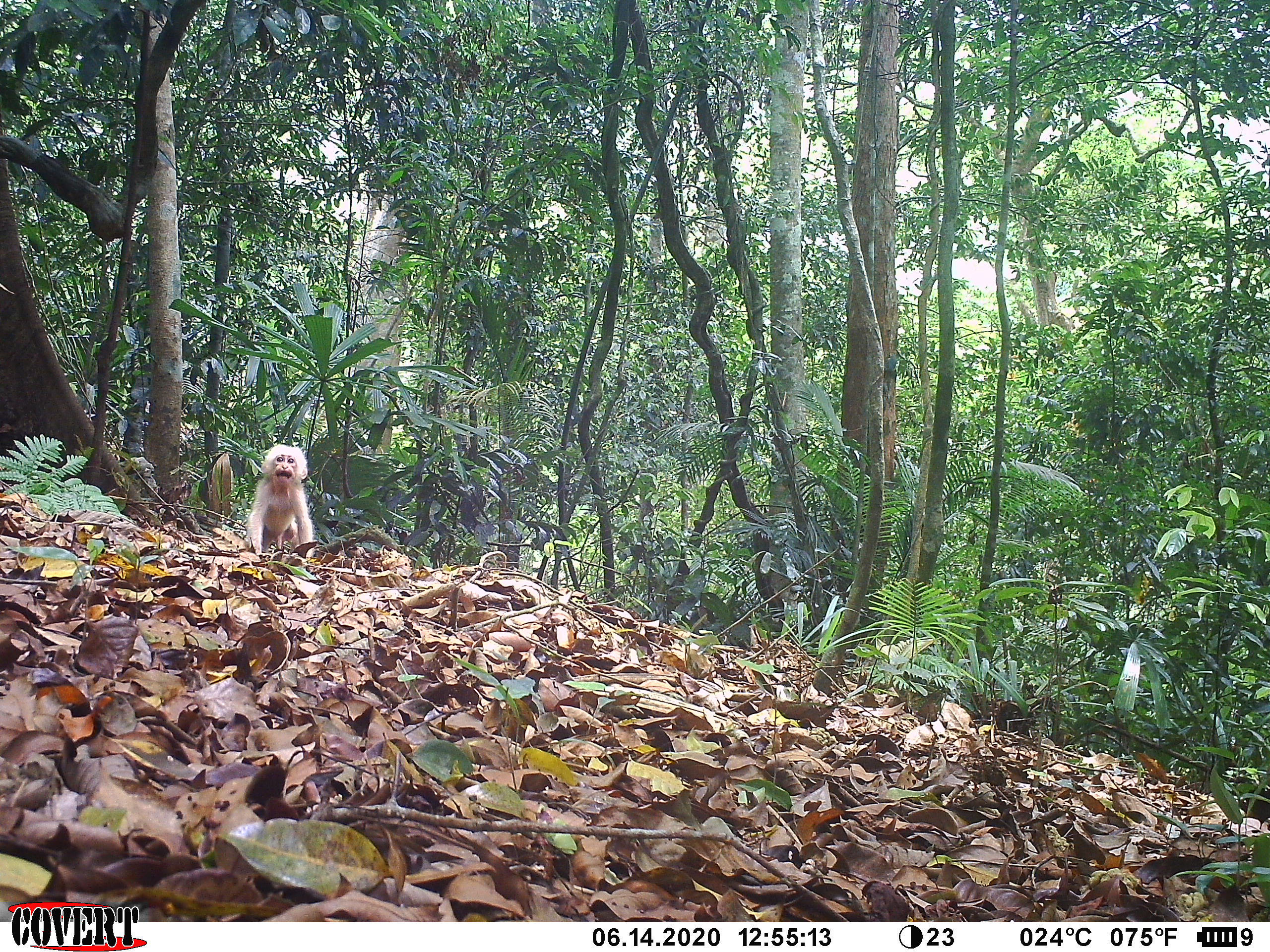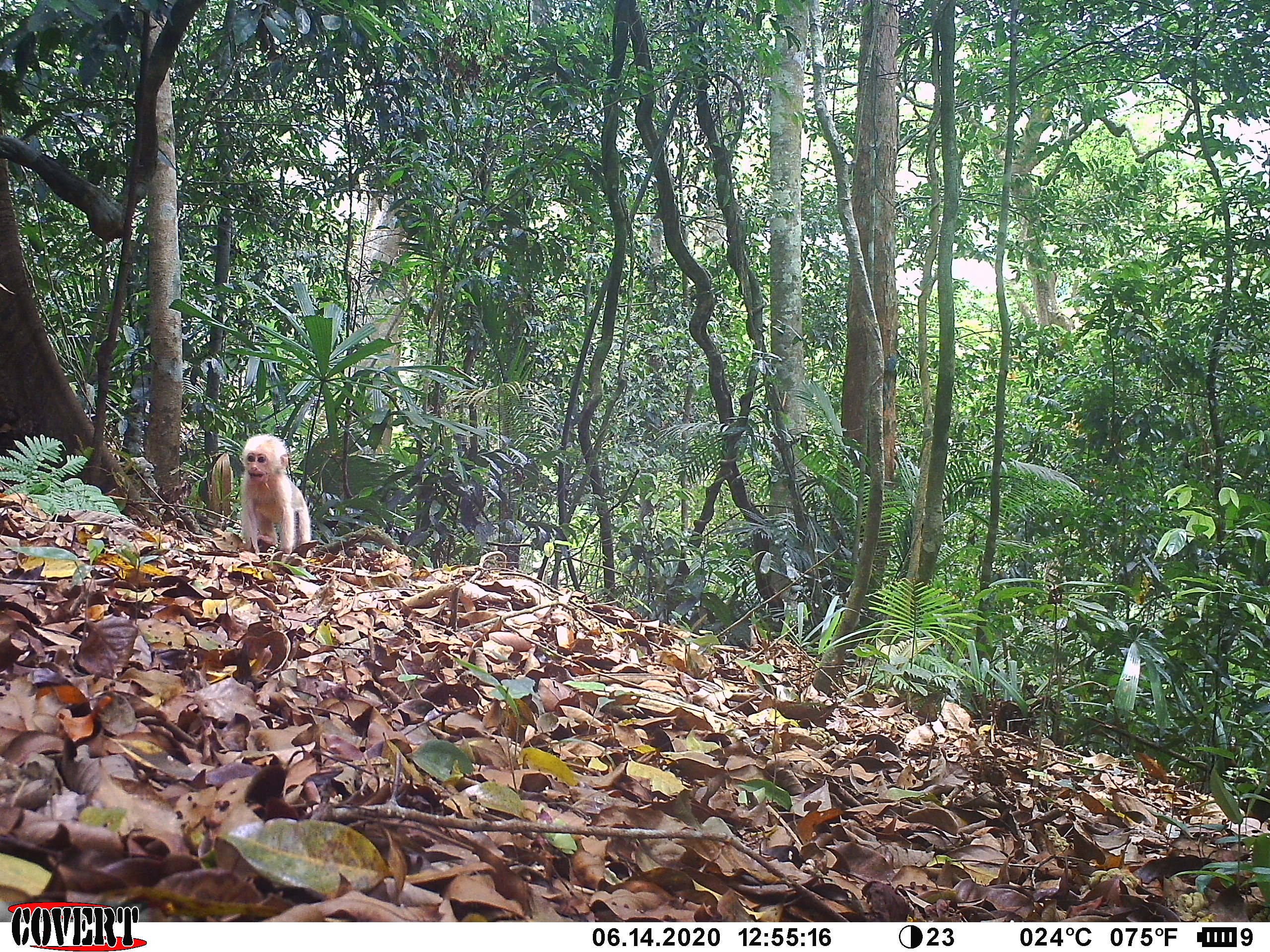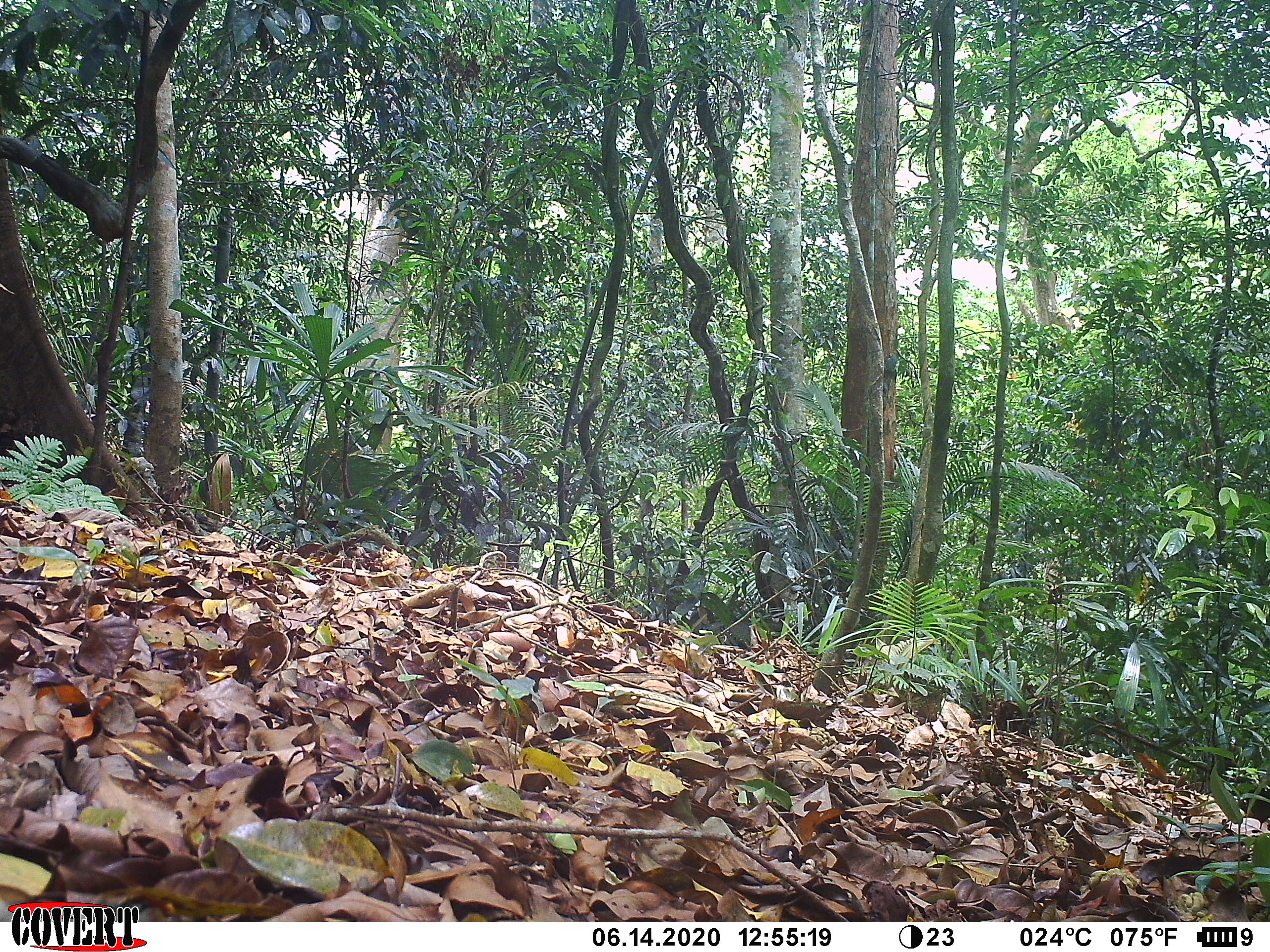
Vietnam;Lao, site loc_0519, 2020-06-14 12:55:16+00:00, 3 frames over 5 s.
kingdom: Animalia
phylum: Chordata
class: Mammalia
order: Primates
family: Cercopithecidae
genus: Macaca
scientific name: Macaca arctoides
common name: stump-tailed macaque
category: stump tailed macaque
Stump tailed macaque (stump-tailed macaque) (Macaca arctoides). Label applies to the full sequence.